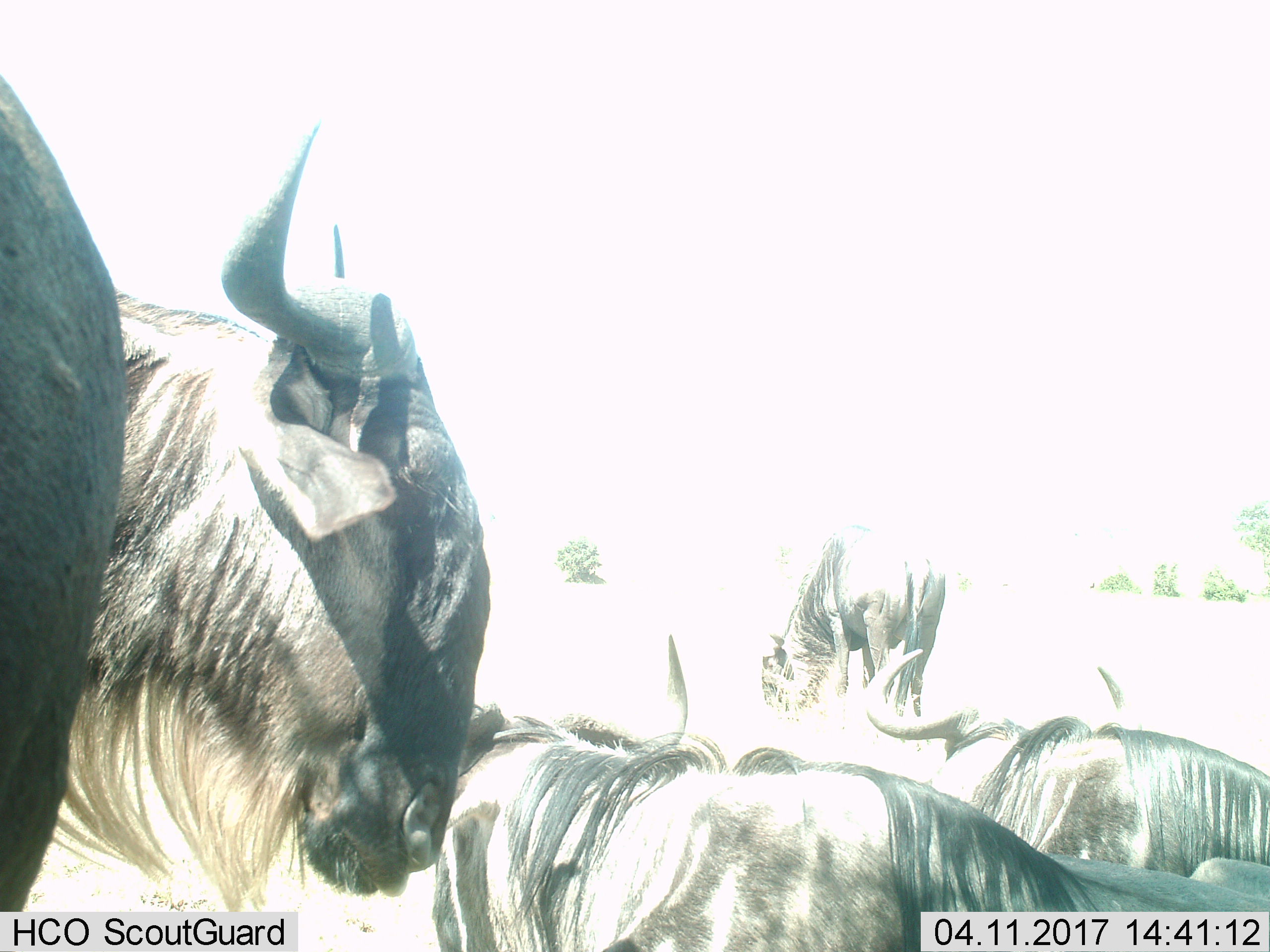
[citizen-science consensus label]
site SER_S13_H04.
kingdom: Animalia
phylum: Chordata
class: Mammalia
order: Artiodactyla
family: Bovidae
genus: Connochaetes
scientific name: Connochaetes taurinus taurinus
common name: blue wildebeest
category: wildebeestblue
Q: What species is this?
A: Wildebeestblue (blue wildebeest) (Connochaetes taurinus taurinus).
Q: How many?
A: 4.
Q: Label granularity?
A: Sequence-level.